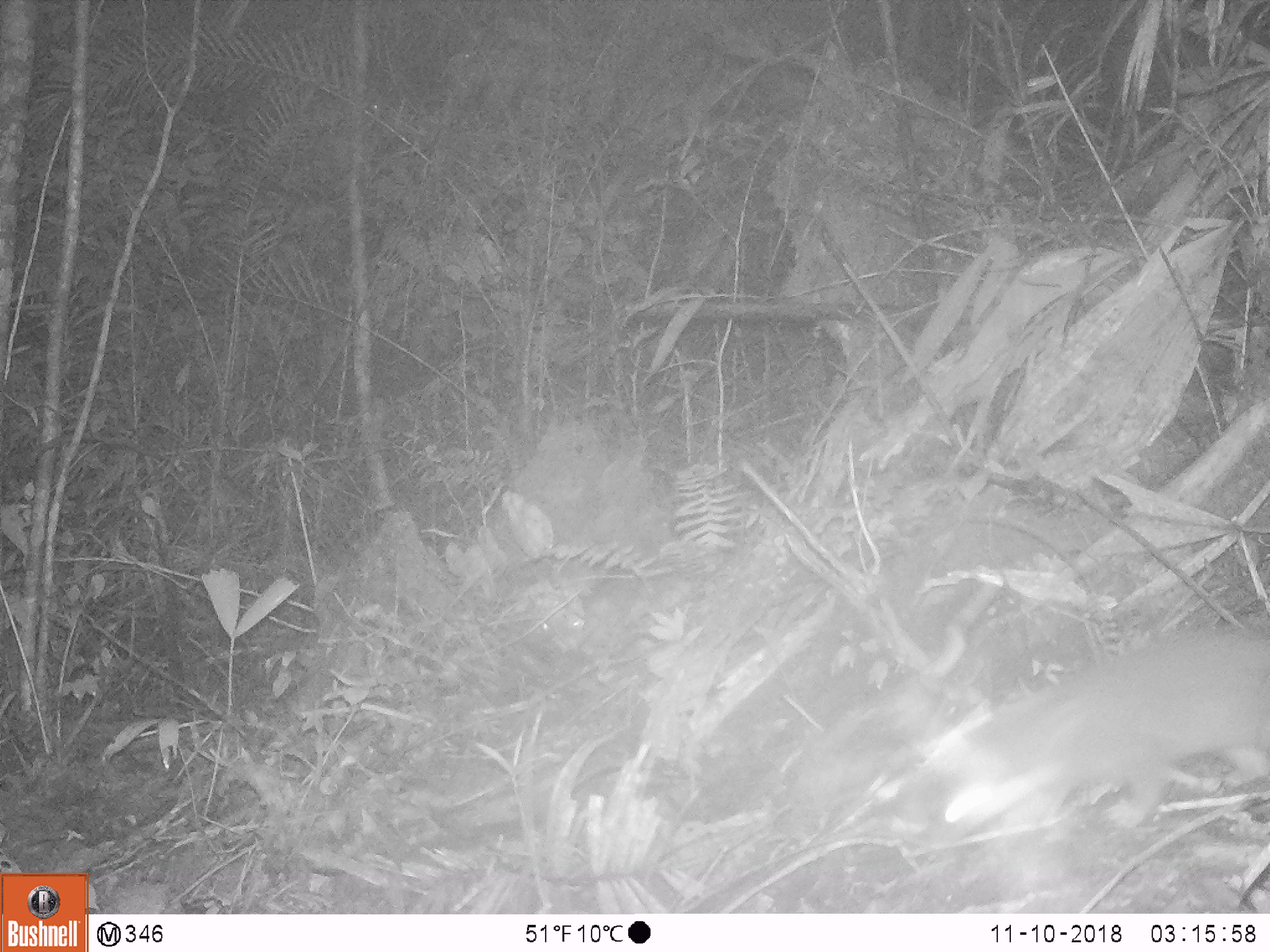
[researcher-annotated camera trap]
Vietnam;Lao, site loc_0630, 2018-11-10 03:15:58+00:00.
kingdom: Animalia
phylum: Chordata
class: Mammalia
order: Carnivora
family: Mustelidae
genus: Melogale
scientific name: Melogale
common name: ferret badger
Ferret badger (Melogale). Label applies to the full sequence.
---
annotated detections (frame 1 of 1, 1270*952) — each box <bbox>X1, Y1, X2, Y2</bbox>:
ferret badger: <bbox>937, 635, 1270, 834</bbox>